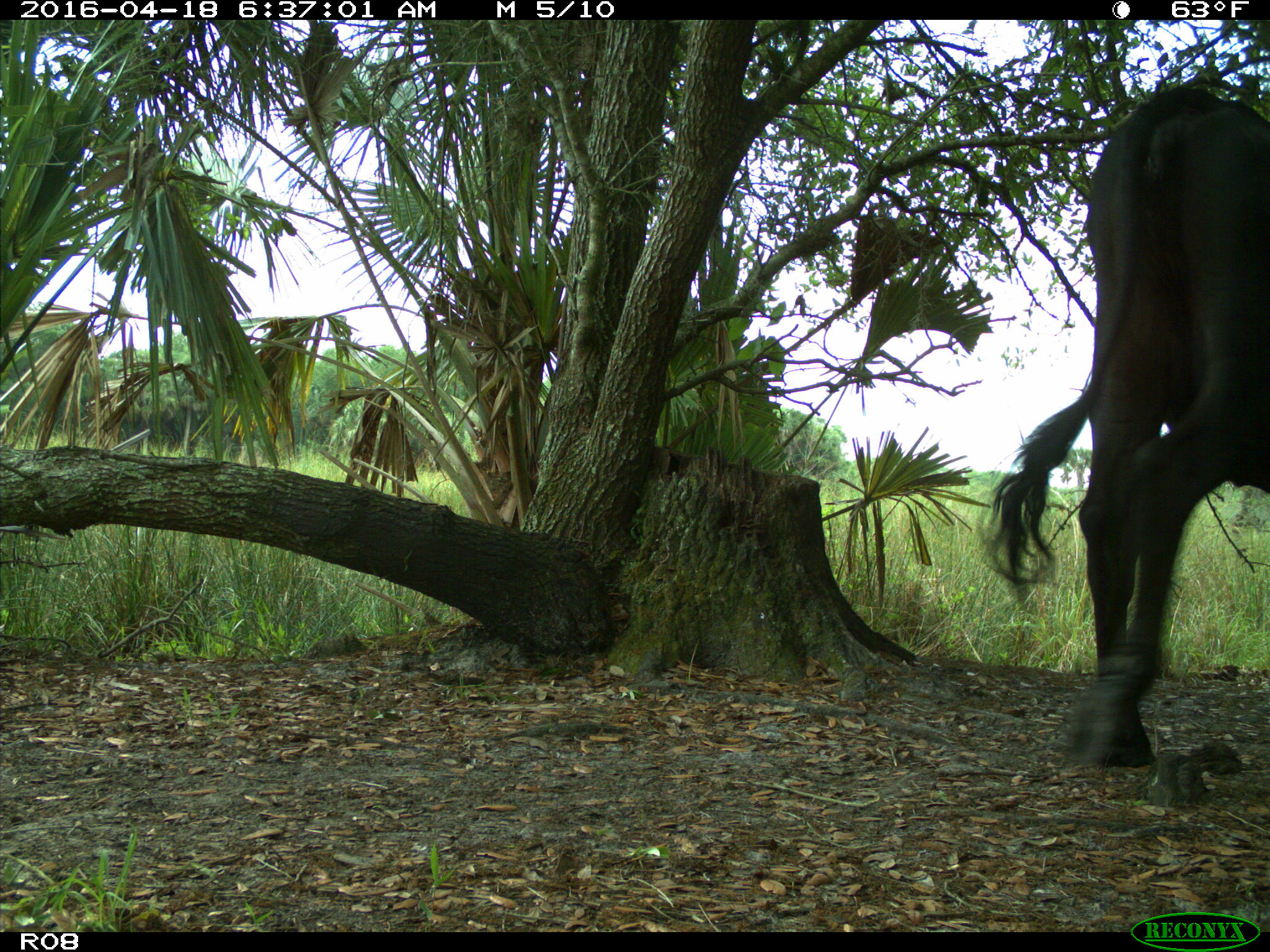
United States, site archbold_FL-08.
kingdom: Animalia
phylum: Chordata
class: Mammalia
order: Artiodactyla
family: Bovidae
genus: Bos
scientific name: Bos taurus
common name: domestic cow